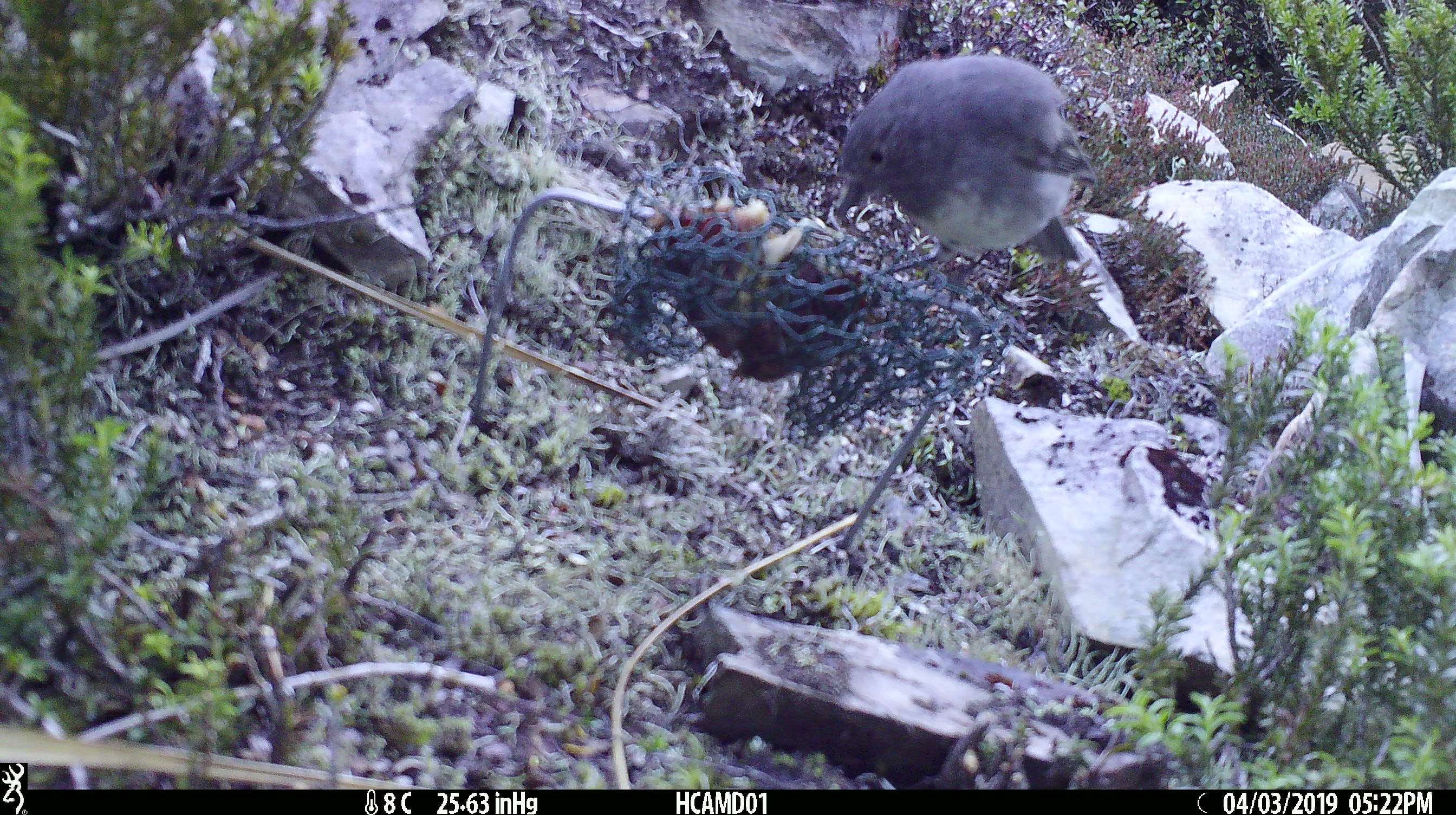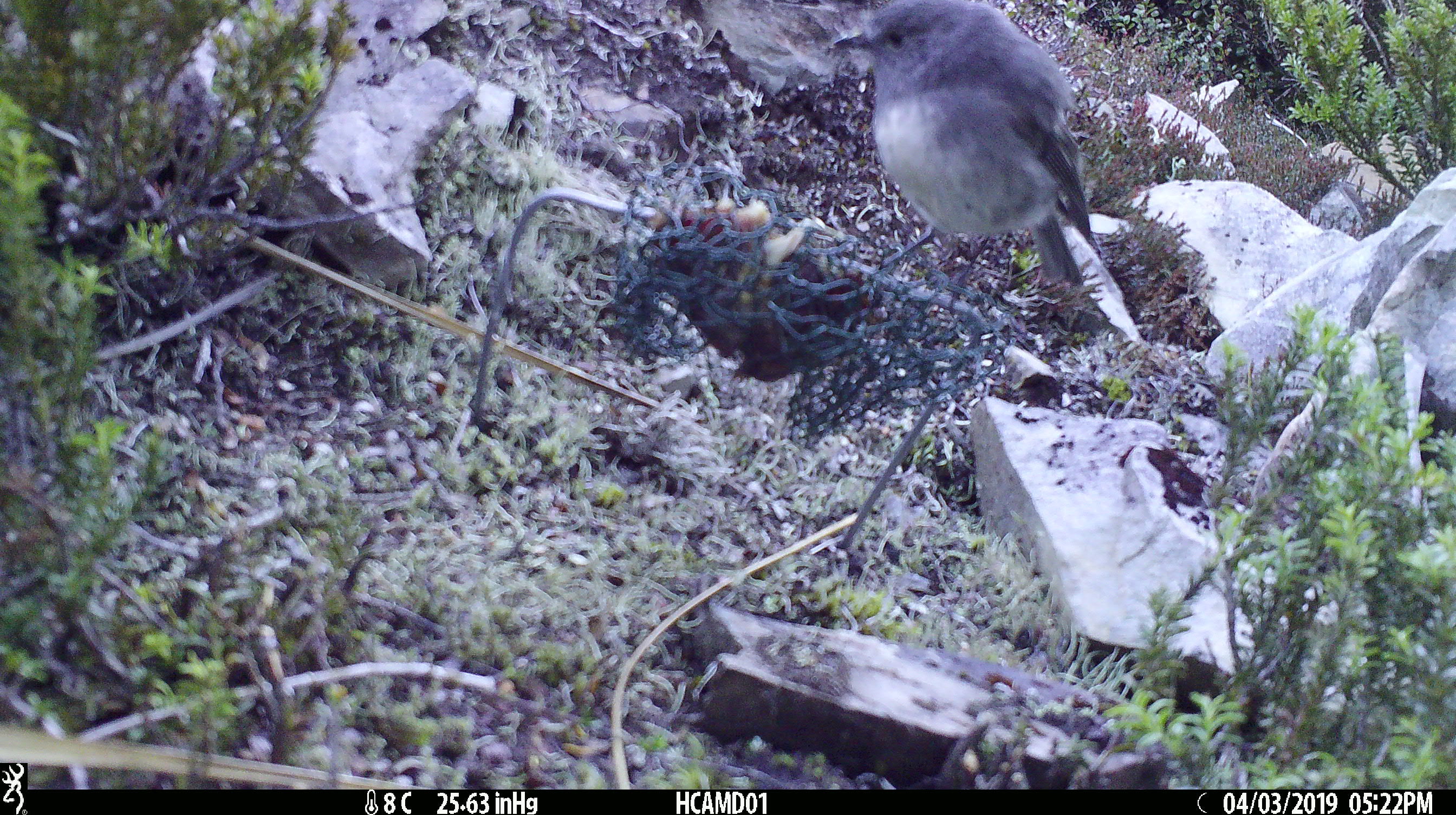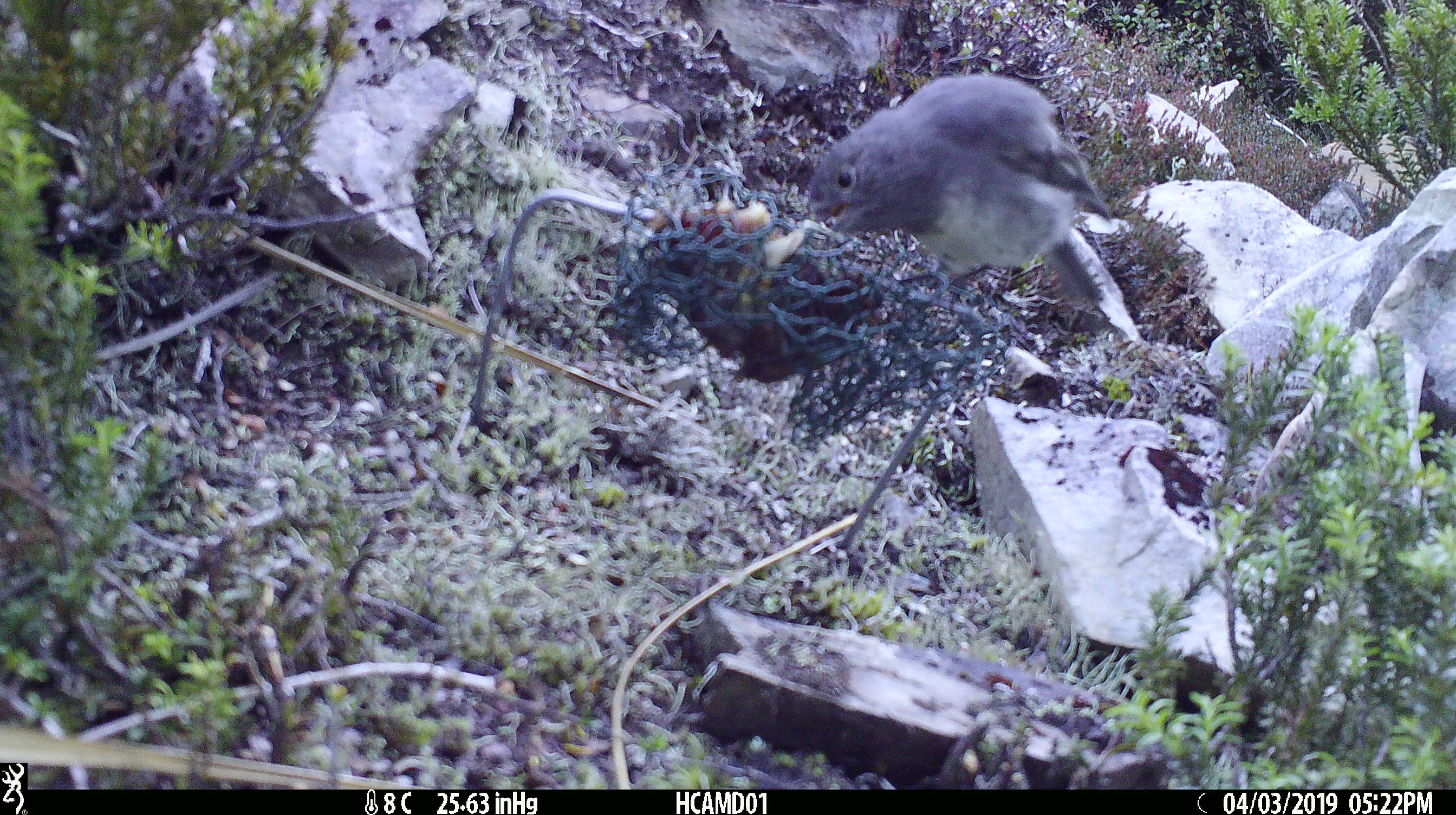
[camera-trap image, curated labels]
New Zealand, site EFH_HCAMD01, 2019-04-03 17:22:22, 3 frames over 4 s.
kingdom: Animalia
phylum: Chordata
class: Aves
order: Passeriformes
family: Petroicidae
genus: Petroica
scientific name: Petroica australis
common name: new zealand robin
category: robin